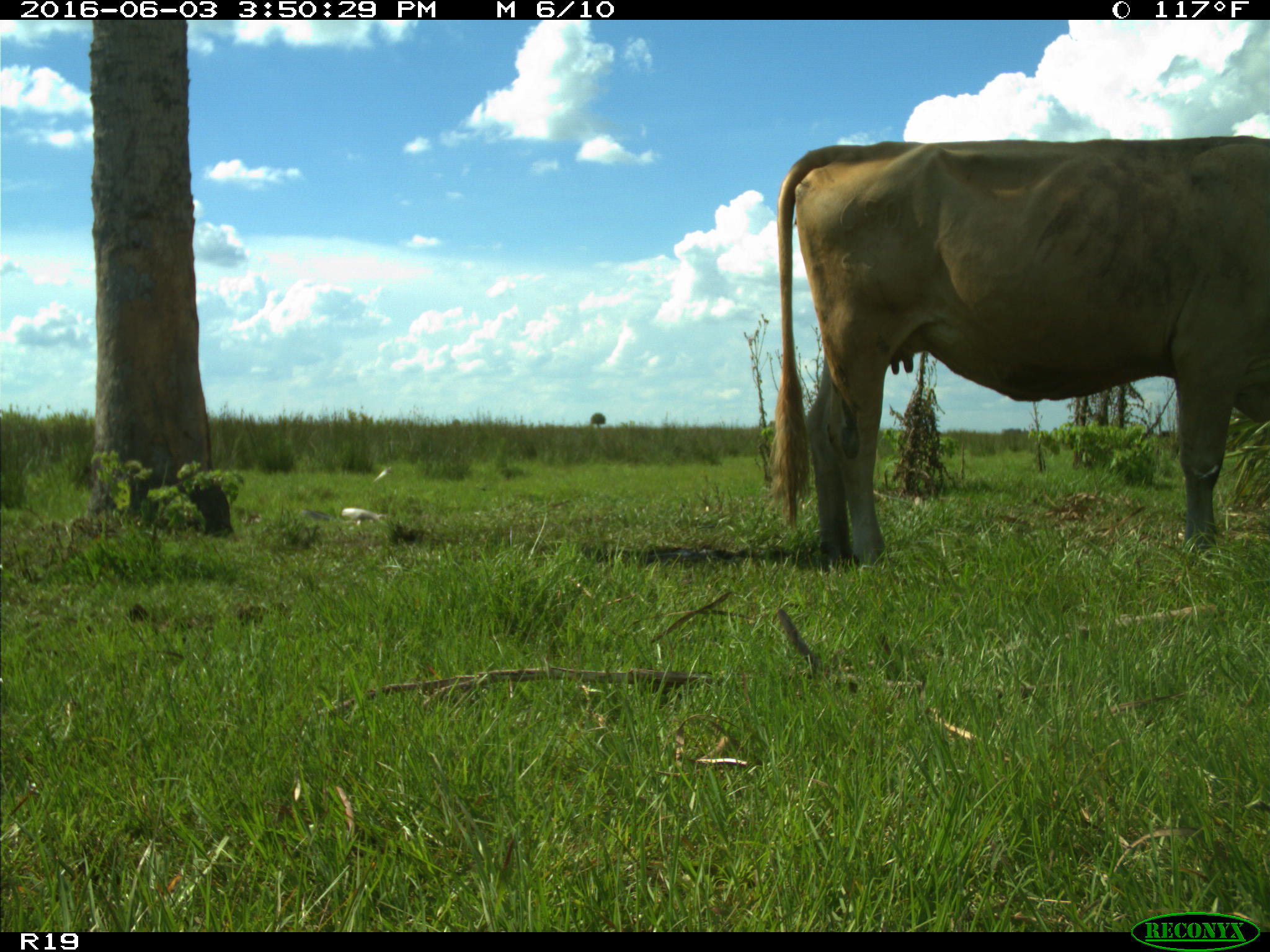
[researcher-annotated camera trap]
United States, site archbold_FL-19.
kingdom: Animalia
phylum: Chordata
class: Mammalia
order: Artiodactyla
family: Bovidae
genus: Bos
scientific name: Bos taurus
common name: domestic cow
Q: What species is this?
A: Bos taurus (domestic cow).